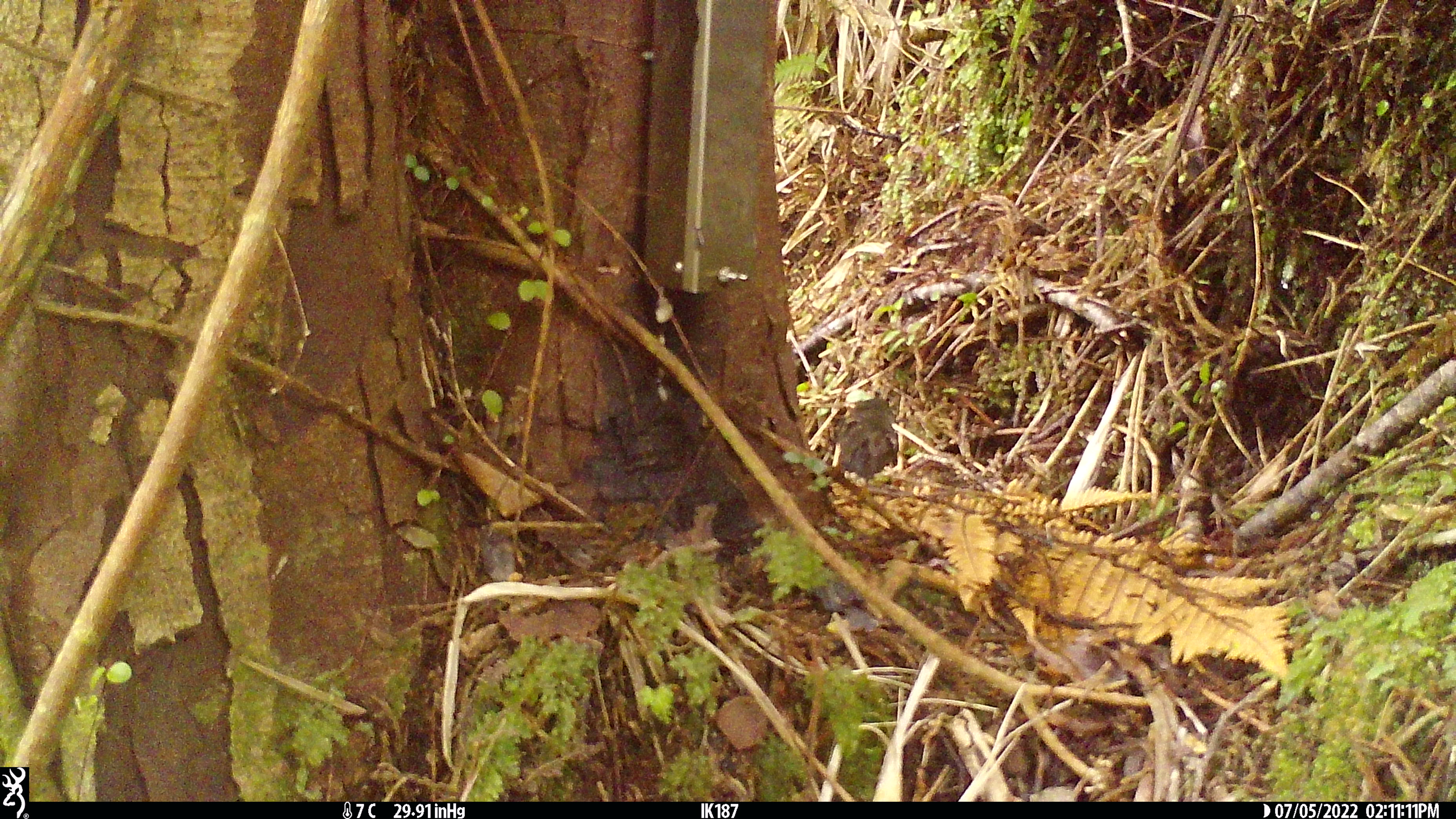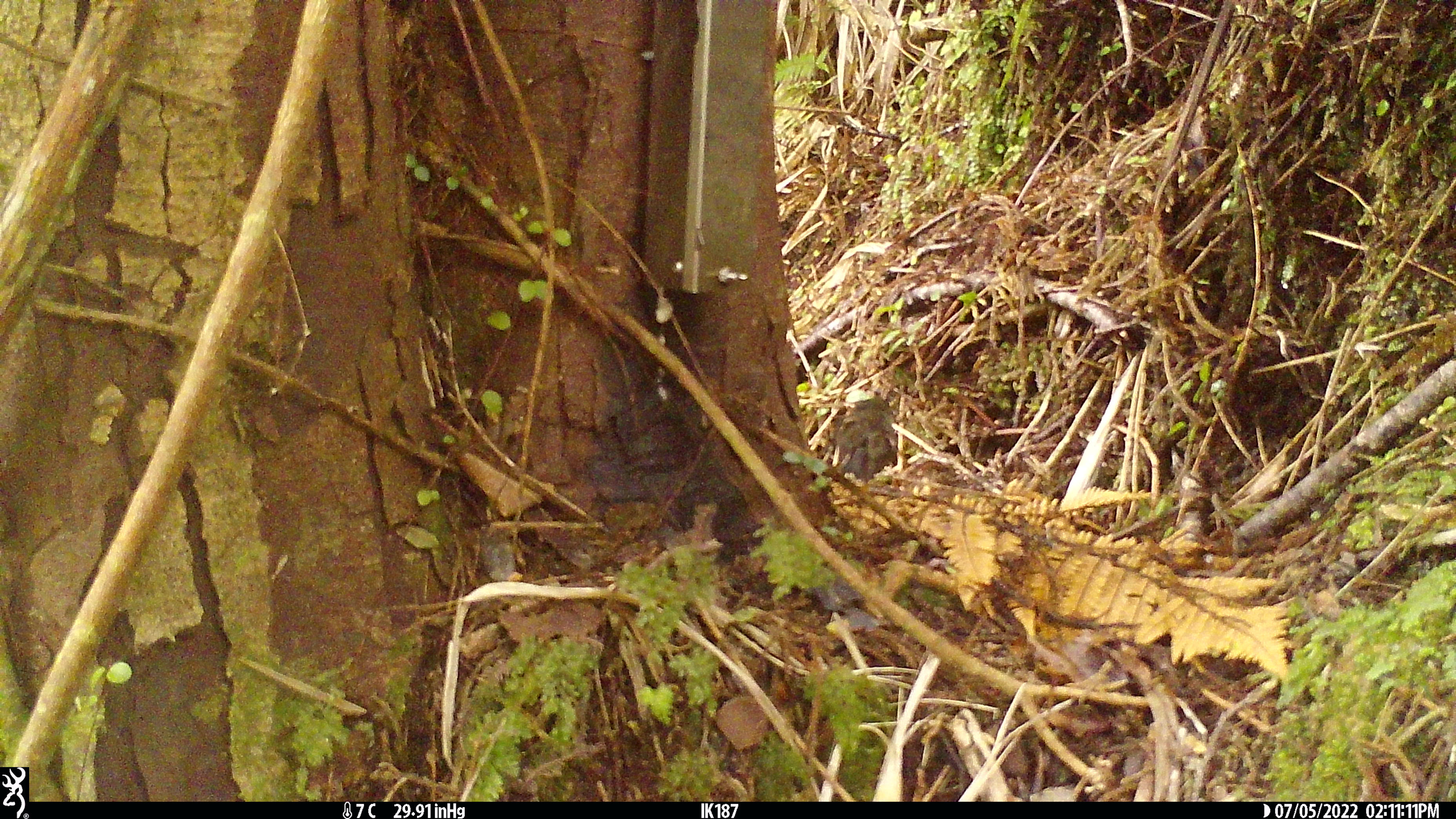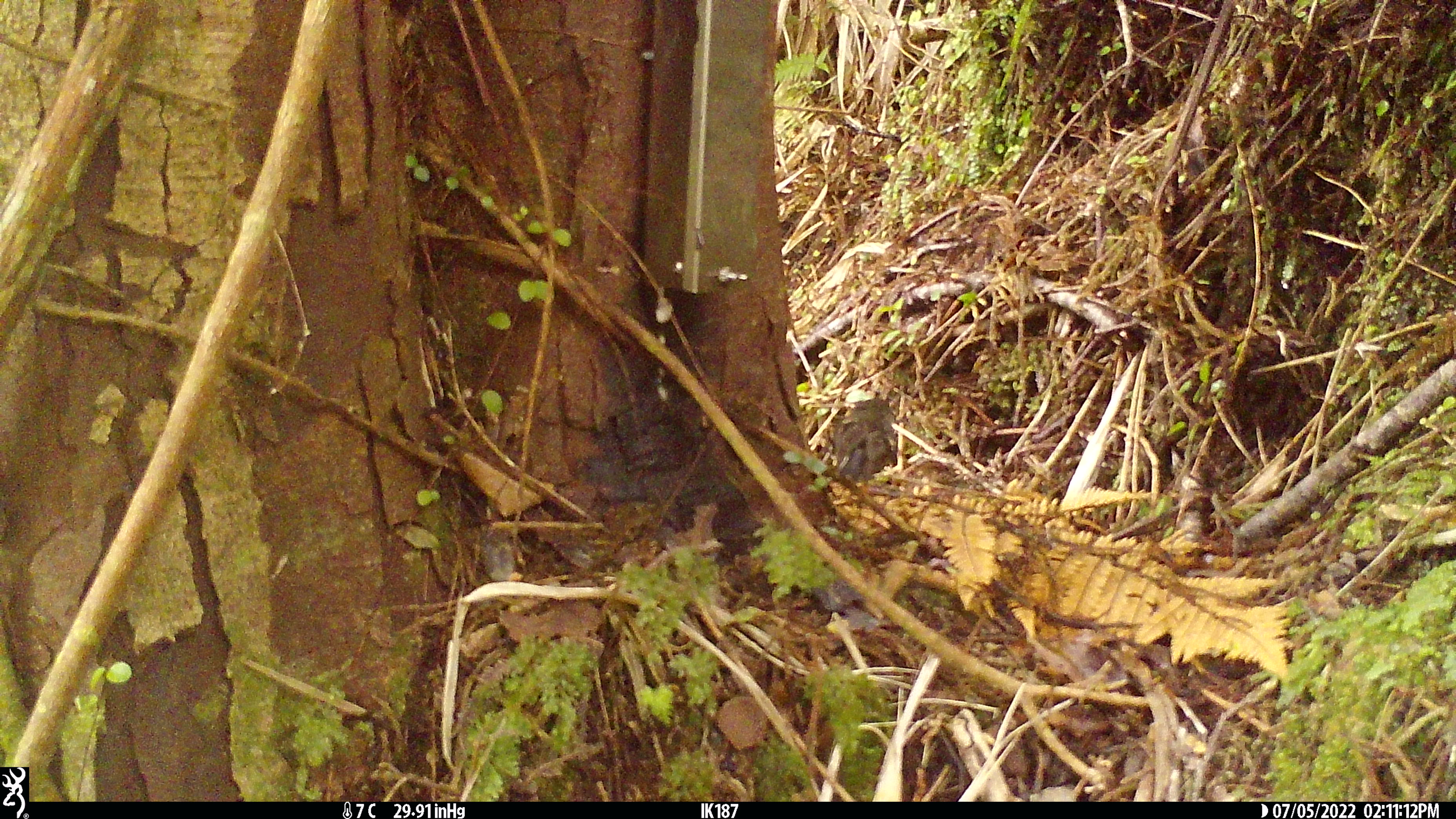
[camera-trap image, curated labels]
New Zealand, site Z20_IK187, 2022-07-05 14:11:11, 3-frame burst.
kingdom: Animalia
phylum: Chordata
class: Aves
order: Passeriformes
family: Petroicidae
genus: Petroica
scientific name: Petroica macrocephala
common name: tomtit